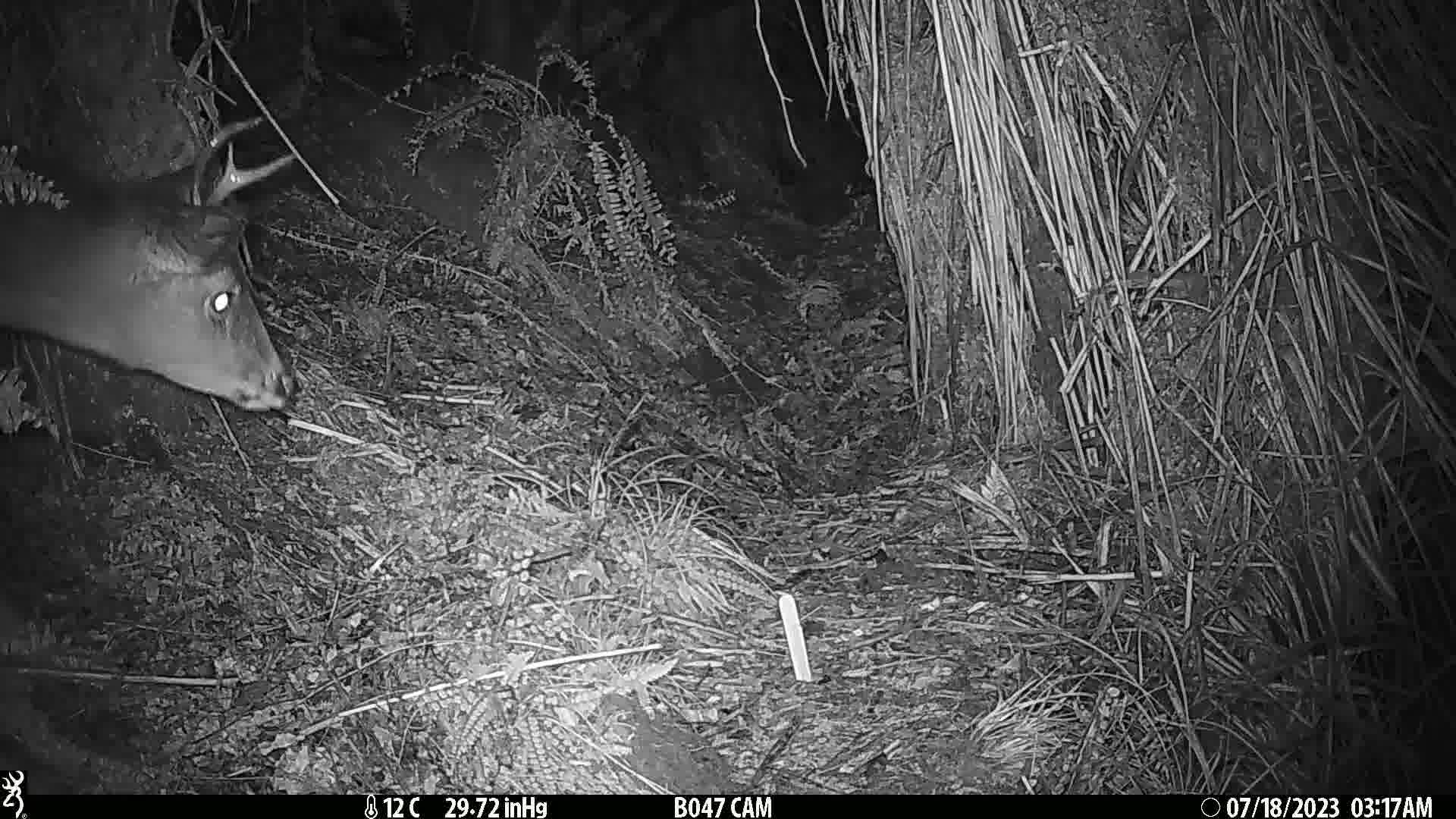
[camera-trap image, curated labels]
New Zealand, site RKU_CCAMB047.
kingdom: Animalia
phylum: Chordata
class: Mammalia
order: Artiodactyla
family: Cervidae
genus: Odocoileus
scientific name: Odocoileus virginianus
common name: white-tailed deer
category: white tailed deer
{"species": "white tailed deer (white-tailed deer) (Odocoileus virginianus)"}